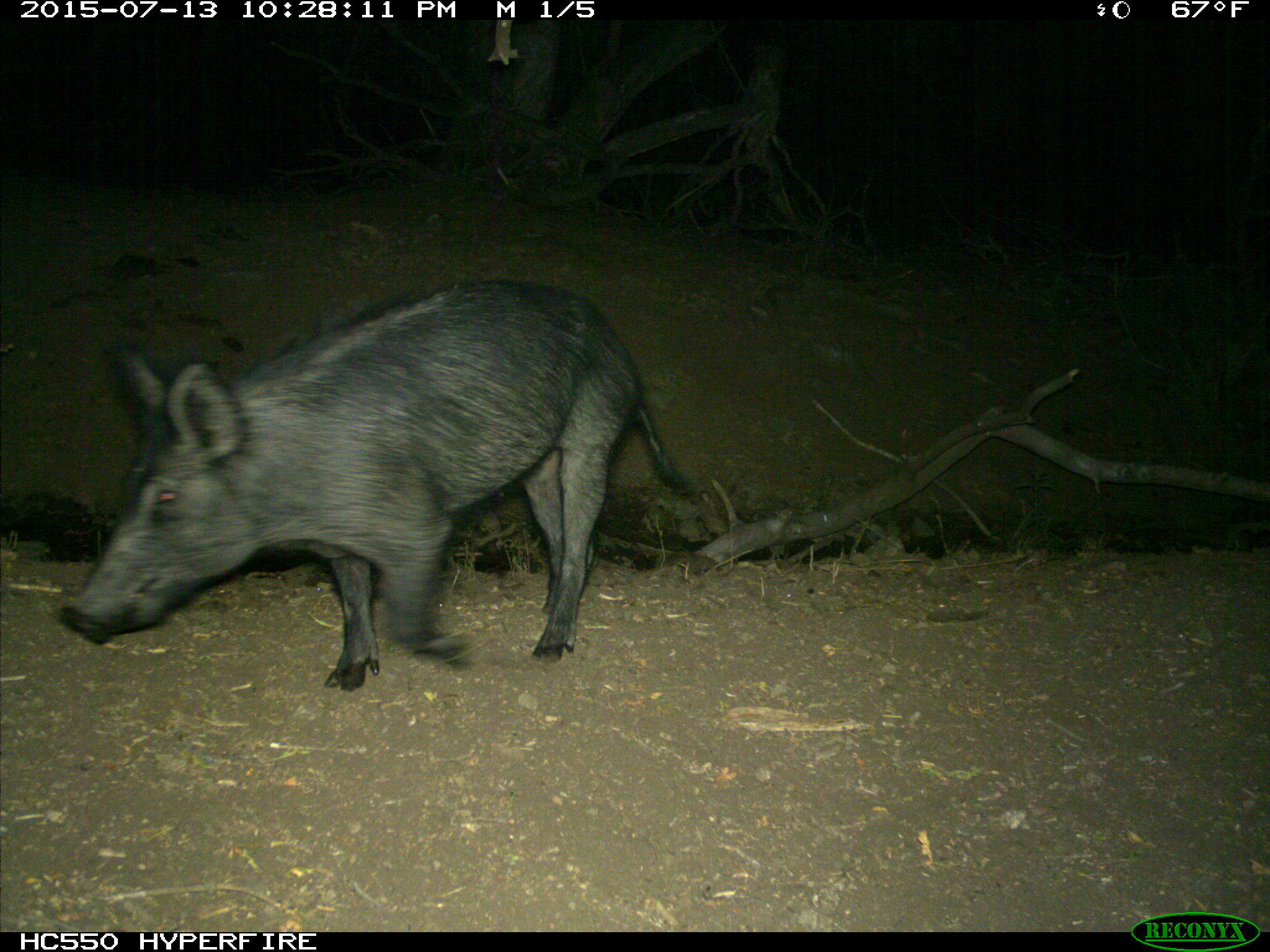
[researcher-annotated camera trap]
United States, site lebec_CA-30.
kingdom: Animalia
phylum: Chordata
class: Mammalia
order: Artiodactyla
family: Suidae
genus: Sus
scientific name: Sus scrofa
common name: wild boar